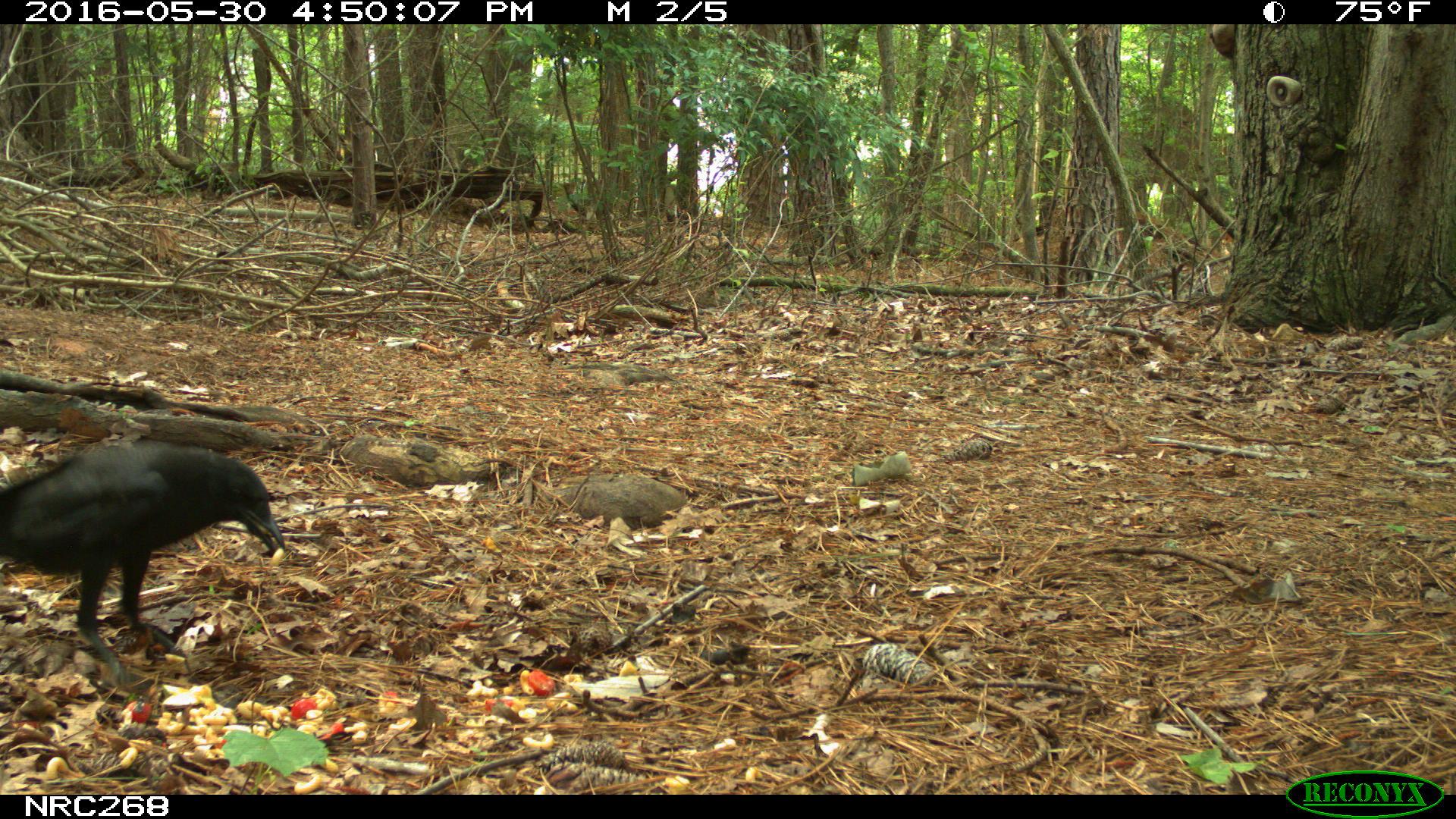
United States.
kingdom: Animalia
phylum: Chordata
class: Aves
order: Passeriformes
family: Corvidae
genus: Corvus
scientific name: Corvus brachyrhynchos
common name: american crow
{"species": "American Crow (Corvus brachyrhynchos)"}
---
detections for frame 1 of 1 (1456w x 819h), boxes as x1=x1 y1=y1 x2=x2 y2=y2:
American Crow: x1=0 y1=416 x2=294 y2=658